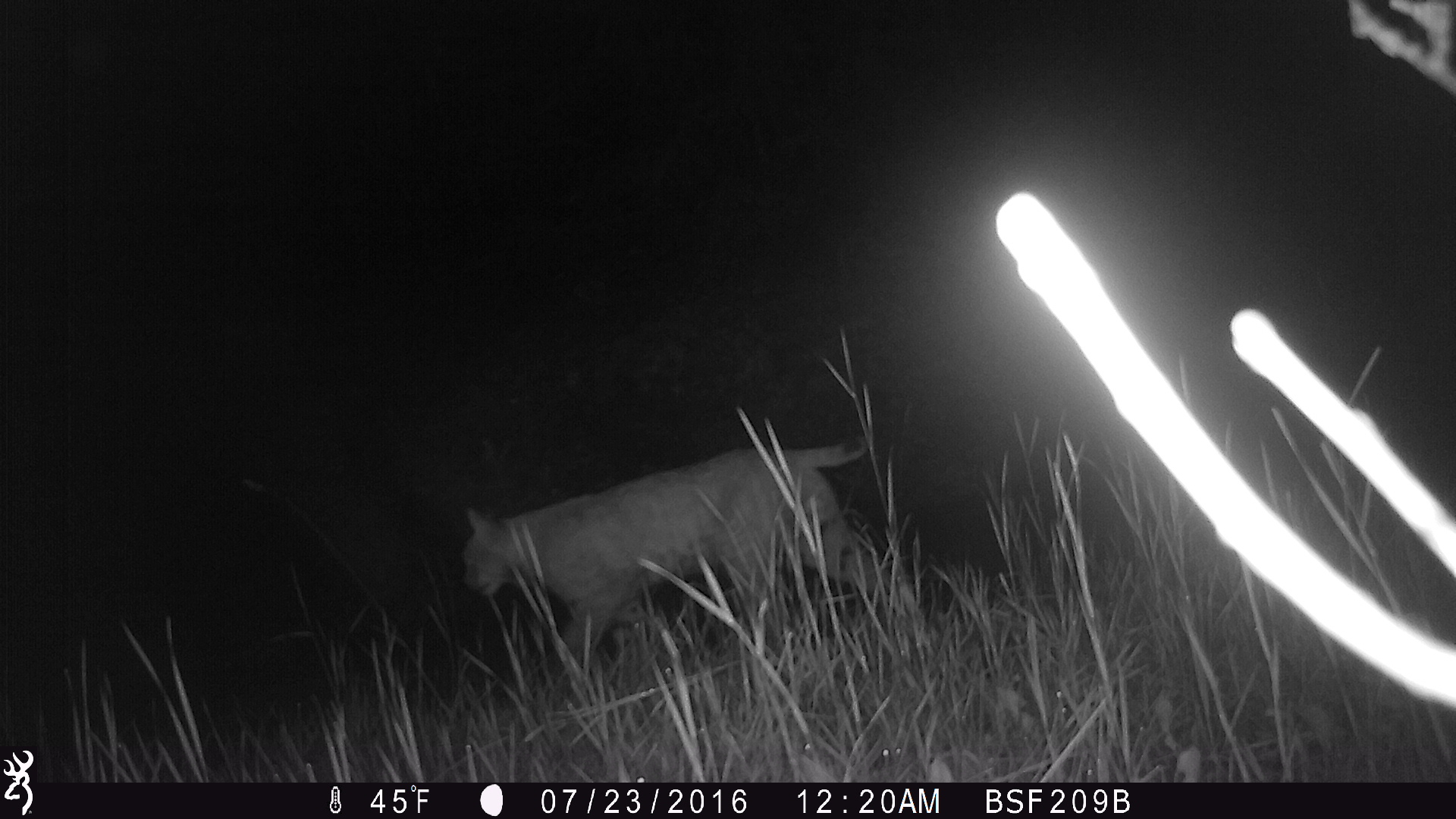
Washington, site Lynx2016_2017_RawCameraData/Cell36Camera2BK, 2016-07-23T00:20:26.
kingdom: Animalia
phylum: Chordata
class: Mammalia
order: Carnivora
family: Felidae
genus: Lynx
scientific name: Lynx rufus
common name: bobcat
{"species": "Lynx rufus (bobcat)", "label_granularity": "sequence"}